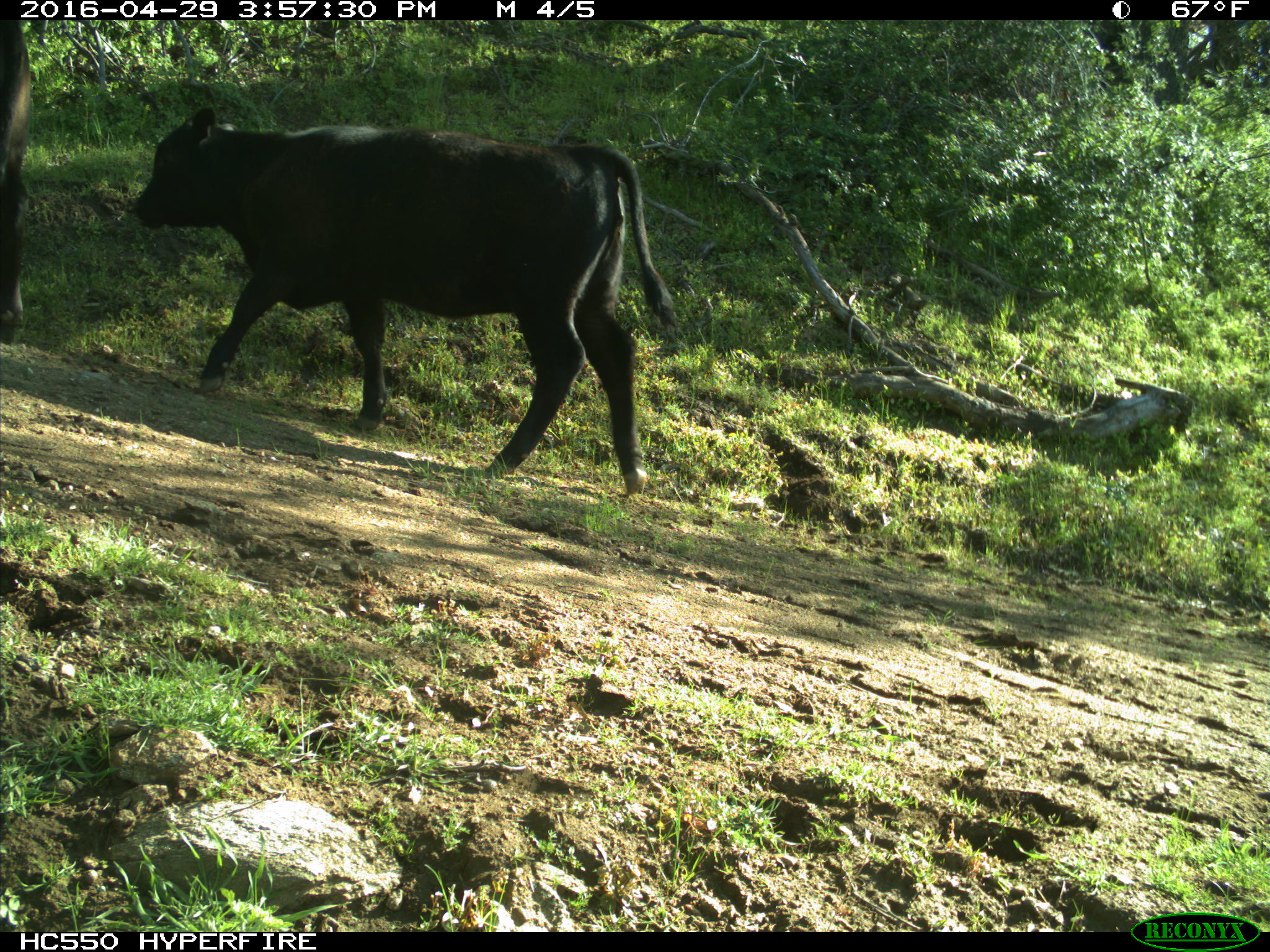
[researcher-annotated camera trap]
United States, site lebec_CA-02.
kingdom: Animalia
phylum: Chordata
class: Mammalia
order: Artiodactyla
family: Bovidae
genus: Bos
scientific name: Bos taurus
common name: domestic cow